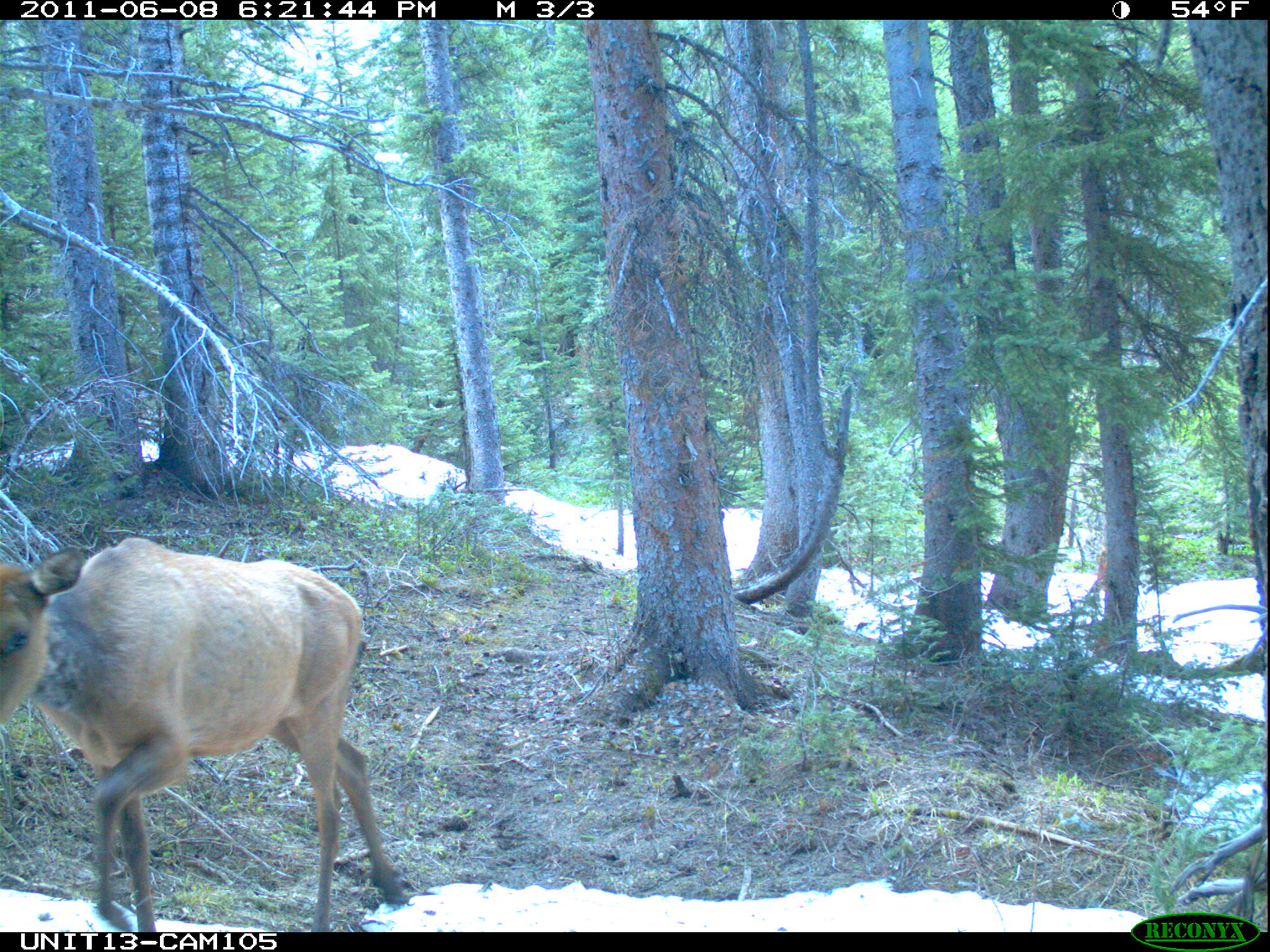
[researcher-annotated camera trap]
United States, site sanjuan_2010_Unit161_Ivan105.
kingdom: Animalia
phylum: Chordata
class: Mammalia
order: Artiodactyla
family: Cervidae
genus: Cervus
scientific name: Cervus elaphus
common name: red deer